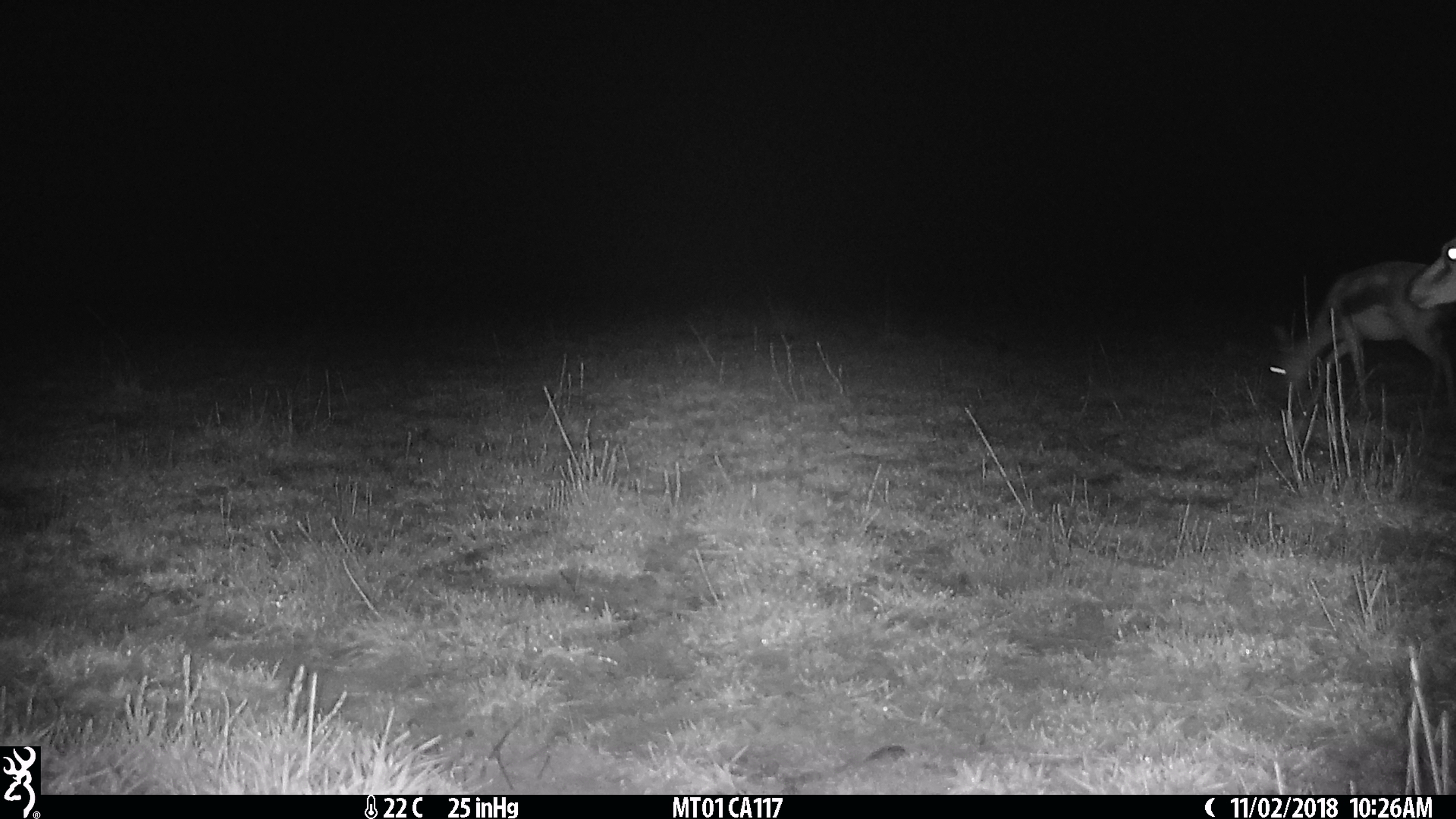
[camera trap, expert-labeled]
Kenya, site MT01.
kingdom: Animalia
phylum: Chordata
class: Mammalia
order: Artiodactyla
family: Bovidae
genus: Eudorcas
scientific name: Eudorcas thomsonii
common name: thomon's gazelle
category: gazelle thomsons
Gazelle thomsons (thomon's gazelle) (Eudorcas thomsonii).